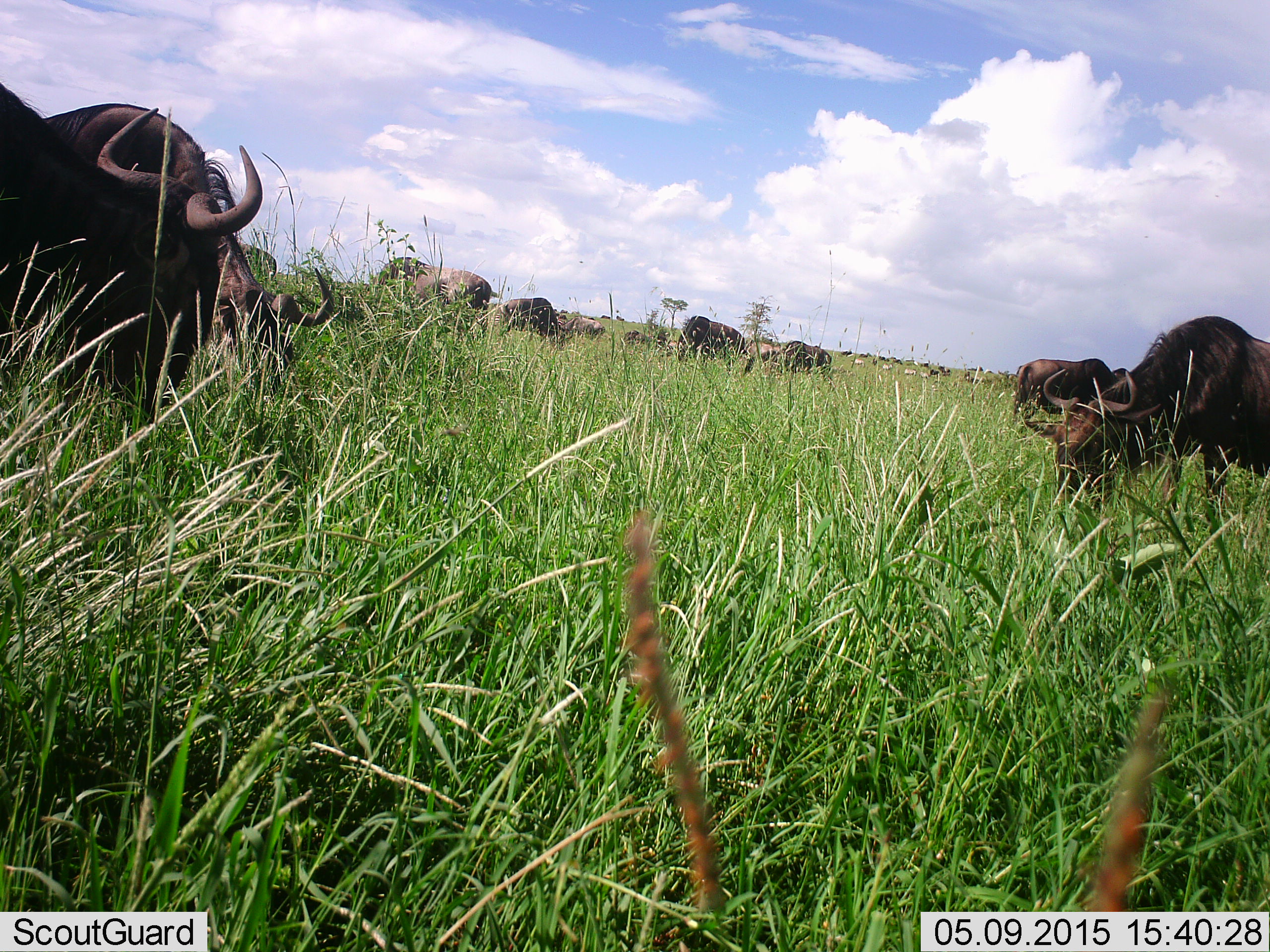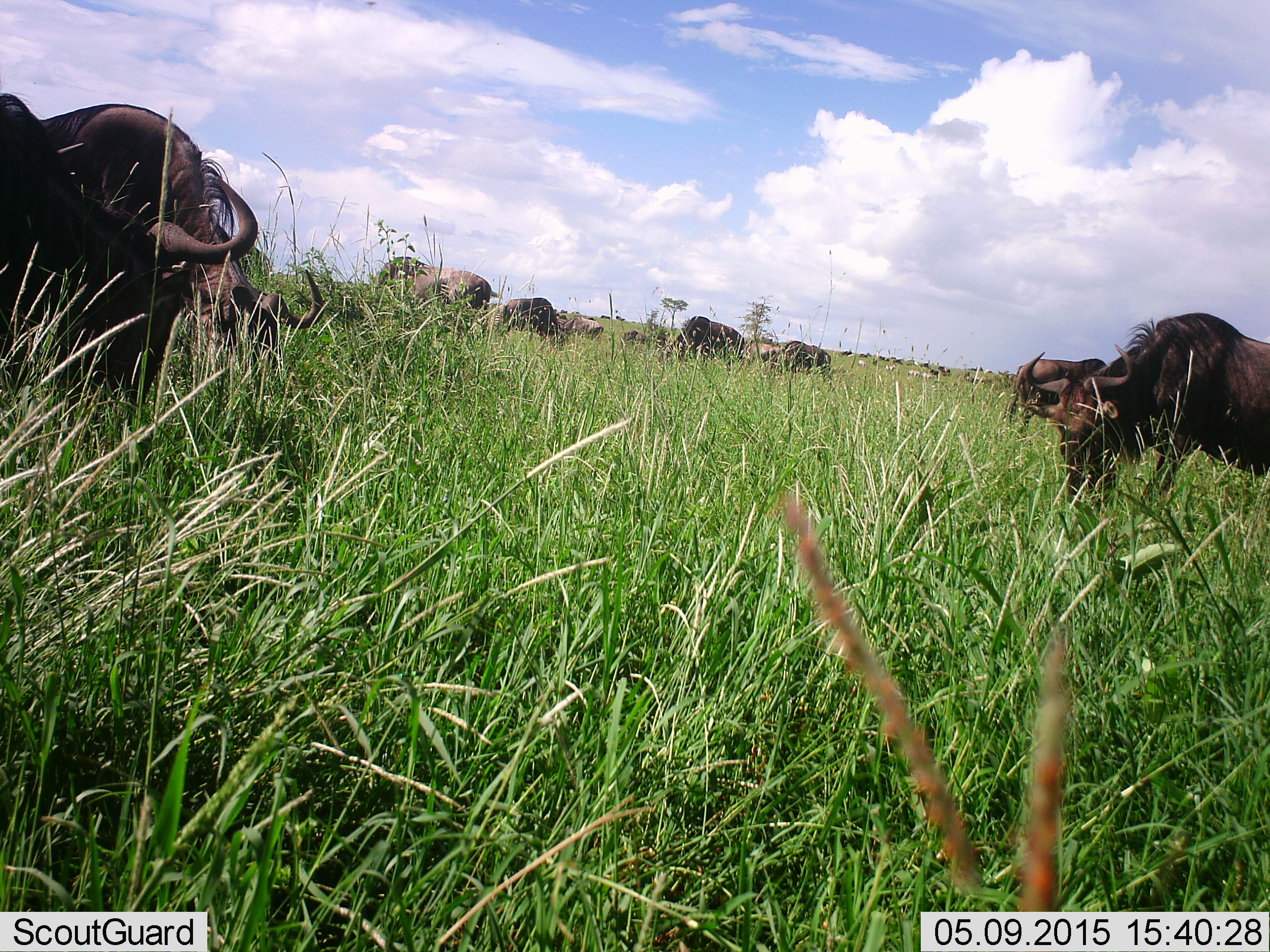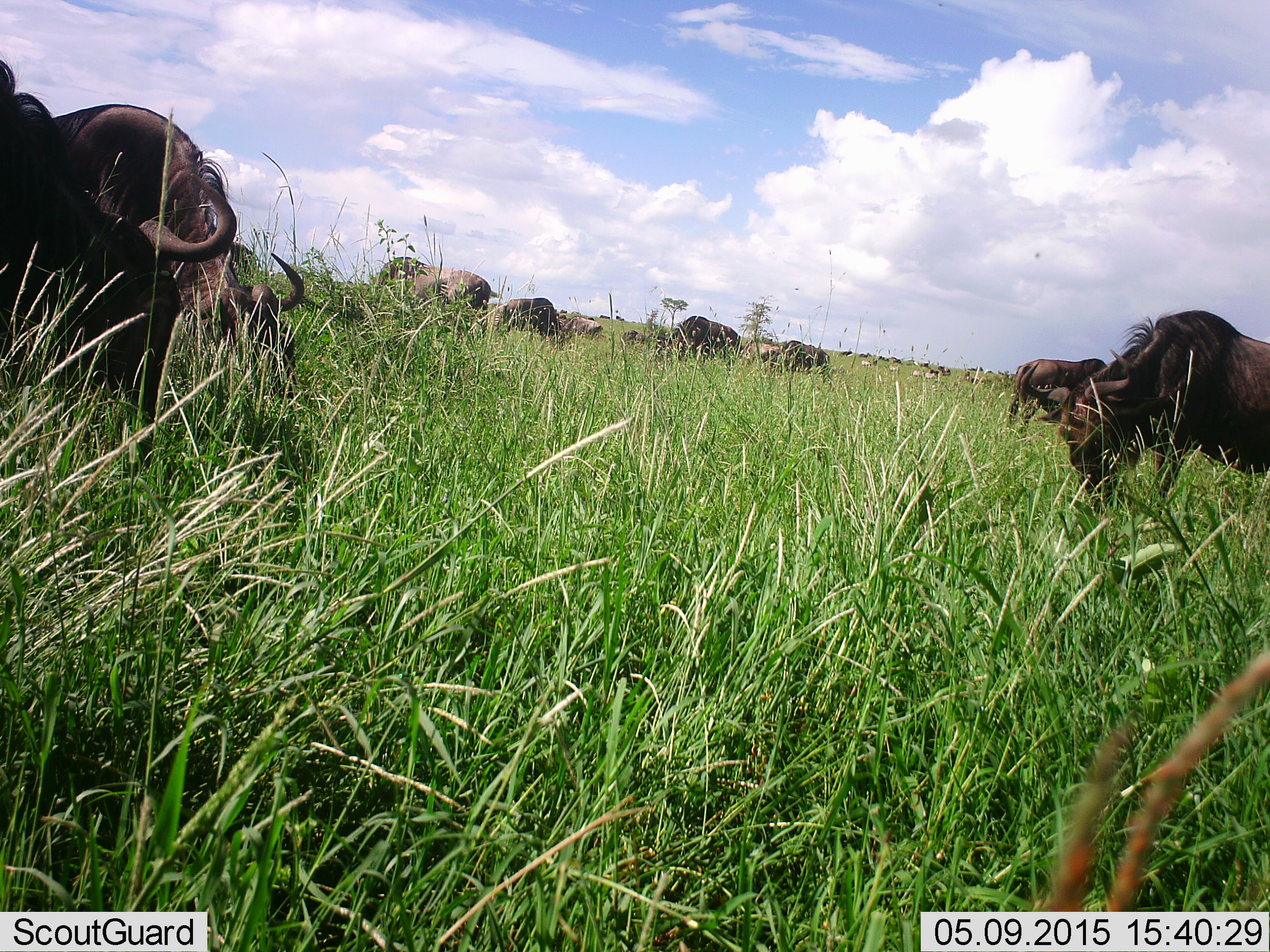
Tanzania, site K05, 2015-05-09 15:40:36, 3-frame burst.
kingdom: Animalia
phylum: Chordata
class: Mammalia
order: Artiodactyla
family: Bovidae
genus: Connochaetes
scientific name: Connochaetes taurinus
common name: blue wildebeest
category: wildebeest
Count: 11-50.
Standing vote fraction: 42%.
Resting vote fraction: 8%.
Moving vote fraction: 33%.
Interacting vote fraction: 0%.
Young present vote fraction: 0%.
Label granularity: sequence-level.